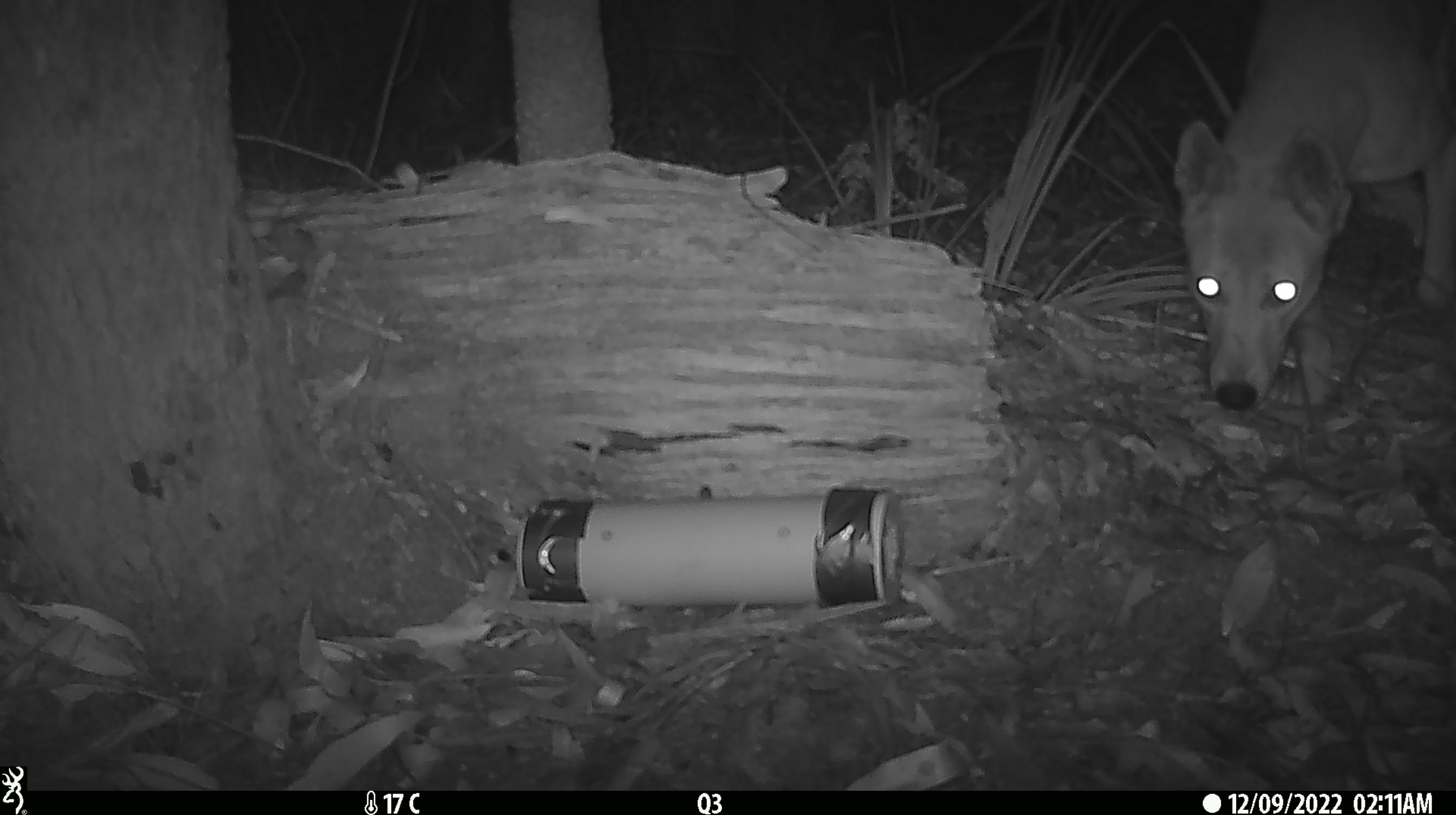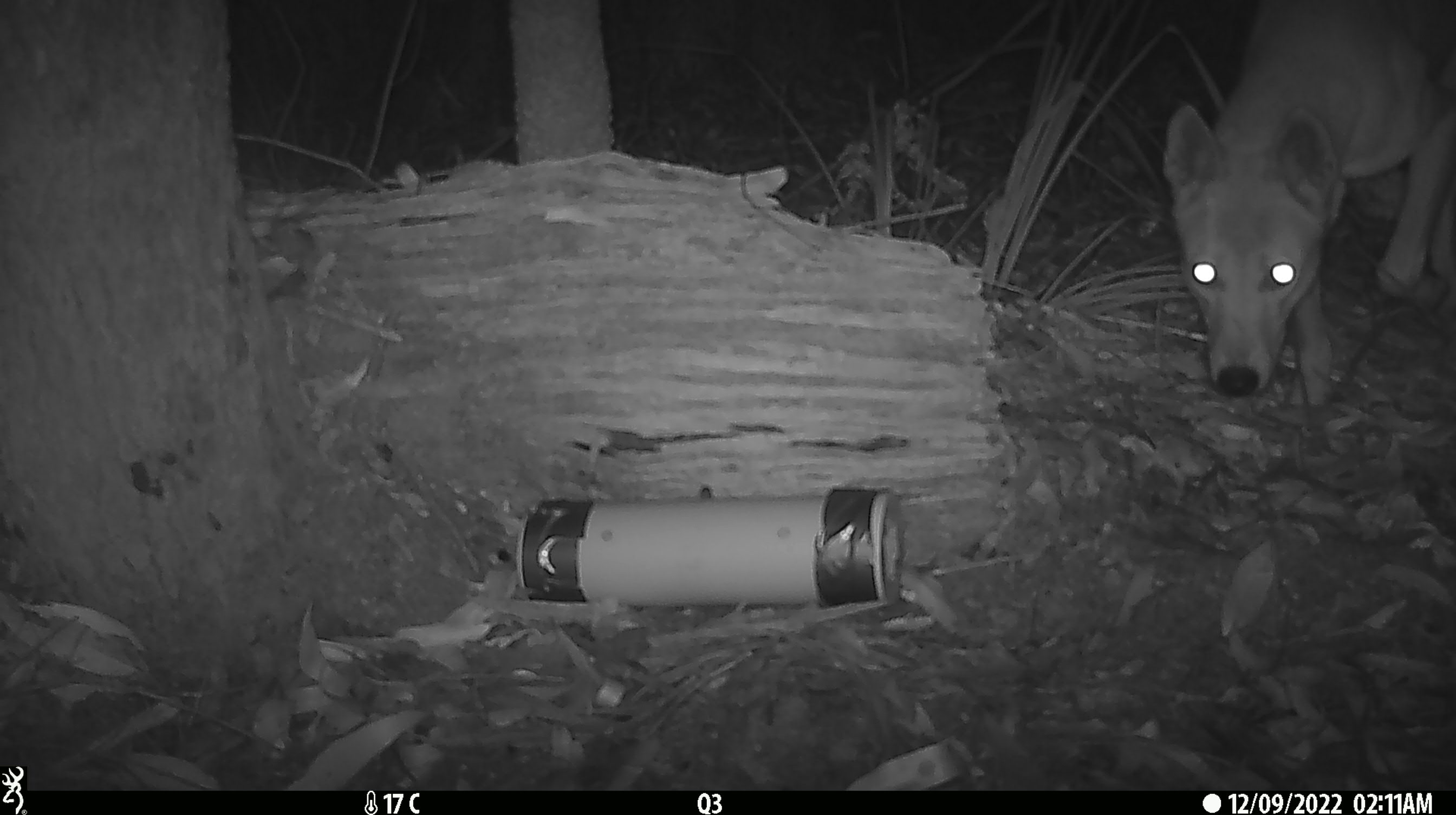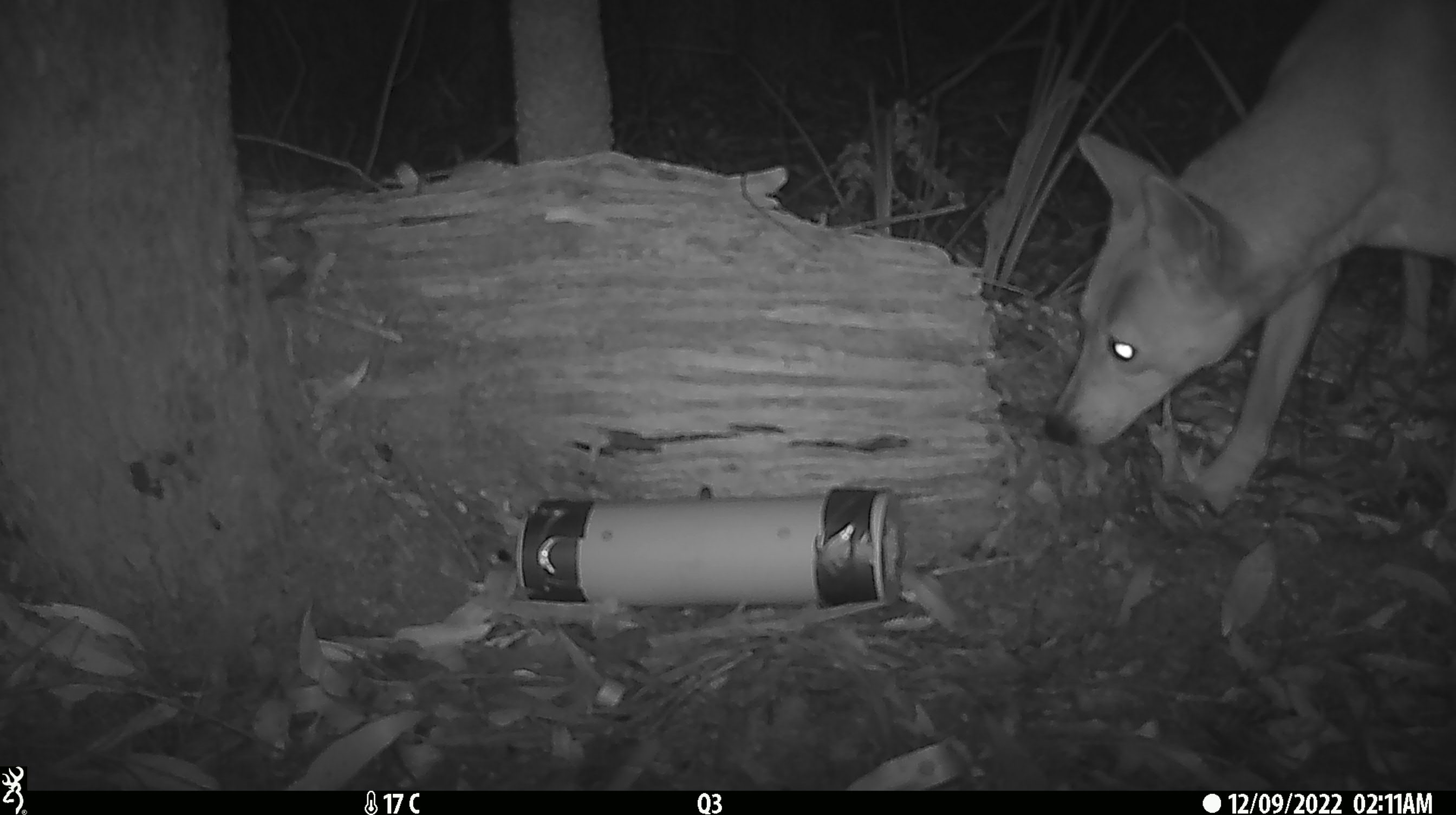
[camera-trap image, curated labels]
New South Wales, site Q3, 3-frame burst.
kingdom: Animalia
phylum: Chordata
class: Mammalia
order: Carnivora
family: Canidae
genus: Canis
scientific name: Canis familiaris dingo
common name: dingo